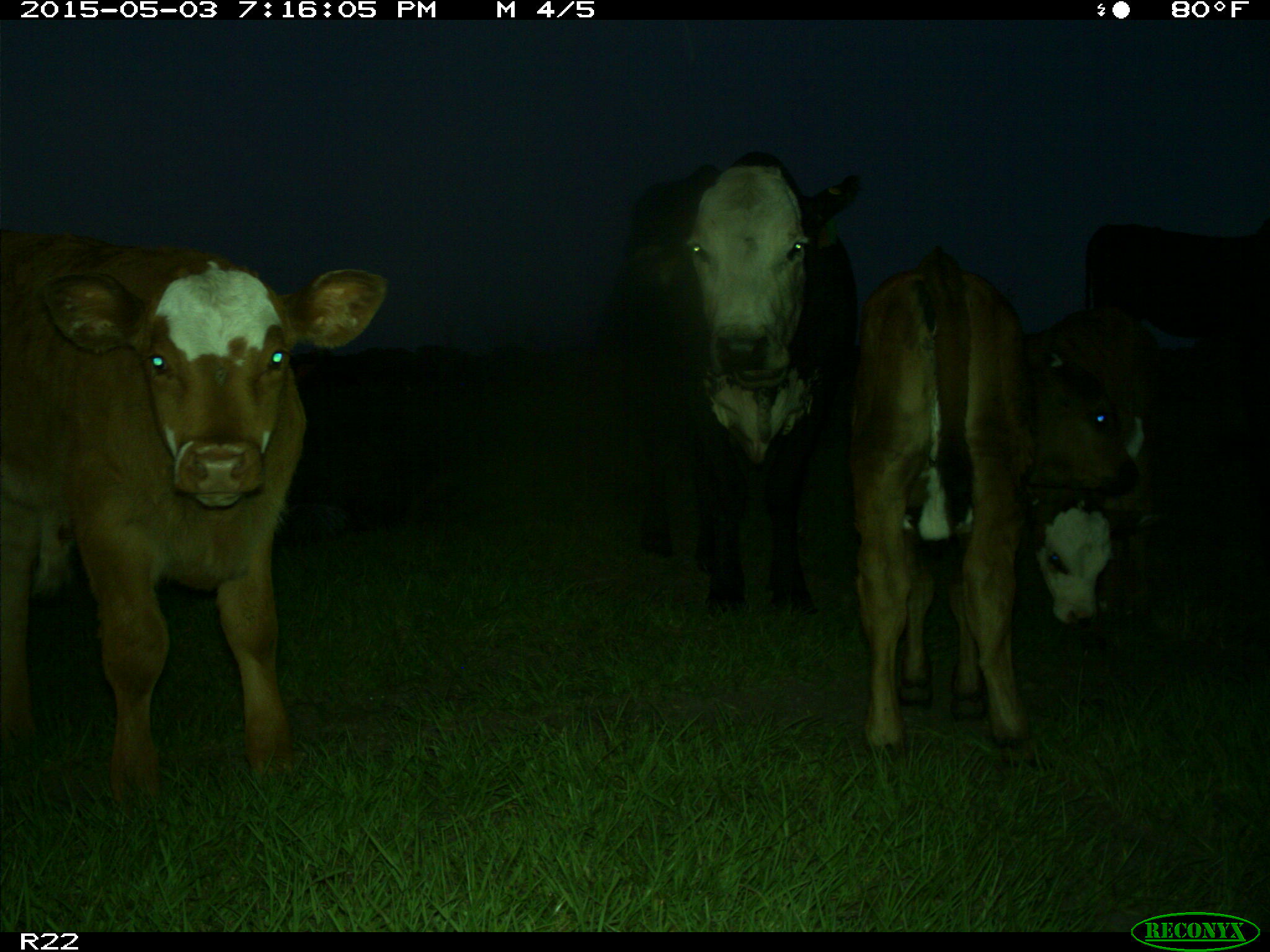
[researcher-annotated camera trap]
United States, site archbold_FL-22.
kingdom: Animalia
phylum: Chordata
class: Mammalia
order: Artiodactyla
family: Bovidae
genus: Bos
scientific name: Bos taurus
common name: domestic cow